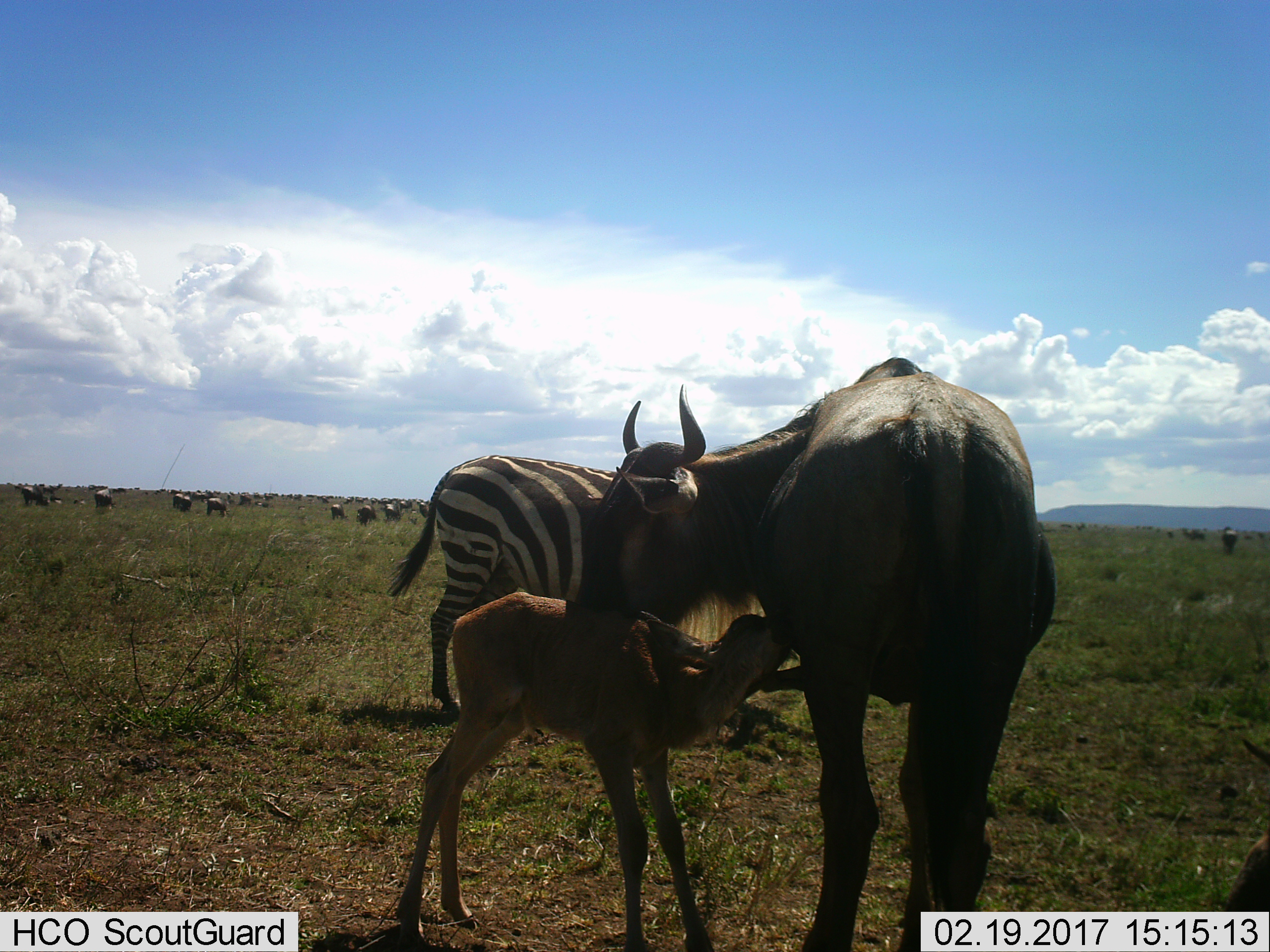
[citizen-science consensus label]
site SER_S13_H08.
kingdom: Animalia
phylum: Chordata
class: Mammalia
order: Artiodactyla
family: Bovidae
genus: Connochaetes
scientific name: Connochaetes taurinus taurinus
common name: blue wildebeest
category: wildebeestblue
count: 11-50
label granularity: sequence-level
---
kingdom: Animalia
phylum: Chordata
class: Mammalia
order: Perissodactyla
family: Equidae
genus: Equus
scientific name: Equus quagga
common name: plains zebra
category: zebraplains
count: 1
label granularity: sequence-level